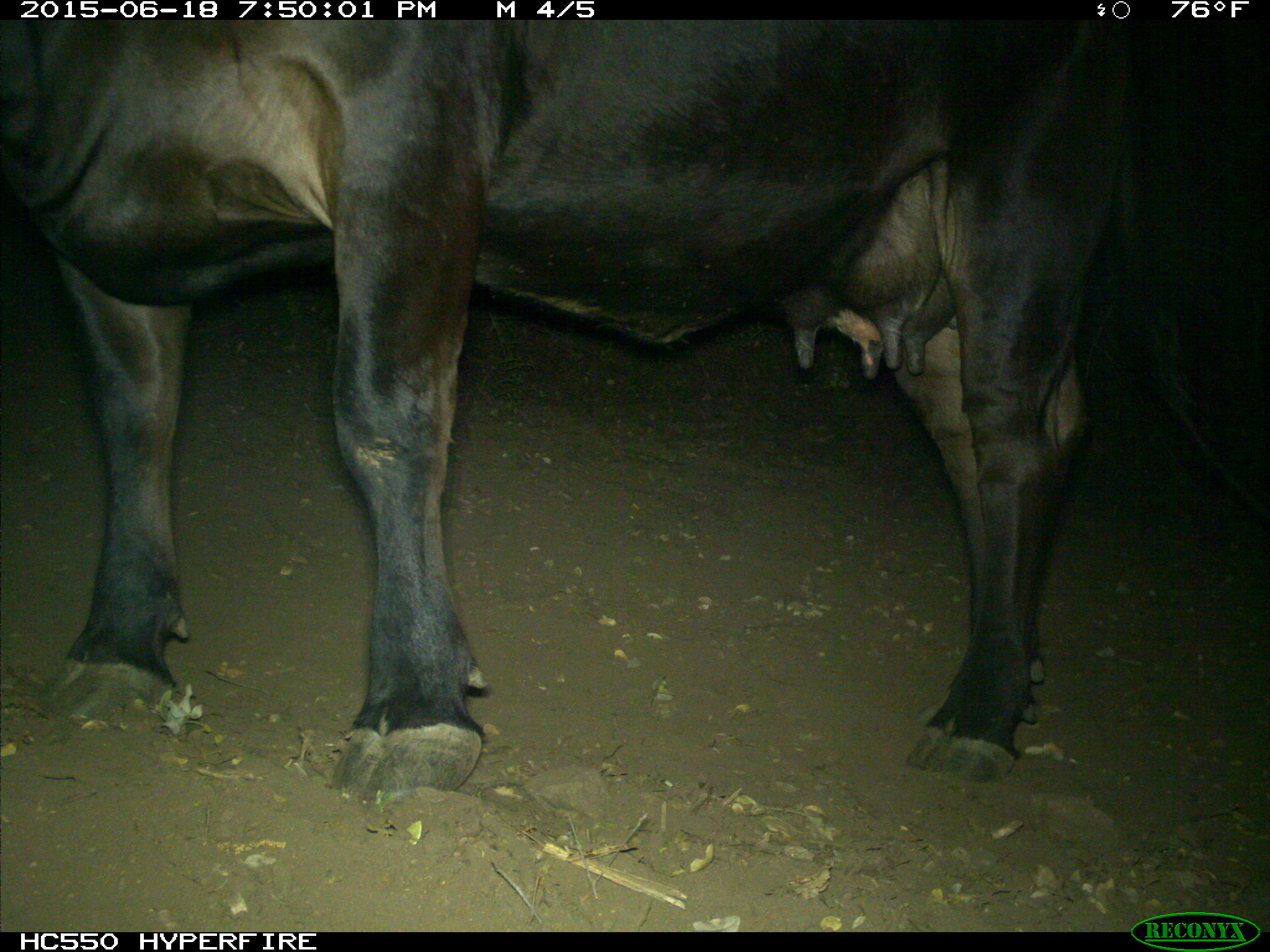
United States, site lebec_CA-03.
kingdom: Animalia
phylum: Chordata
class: Mammalia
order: Artiodactyla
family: Bovidae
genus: Bos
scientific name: Bos taurus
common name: domestic cow